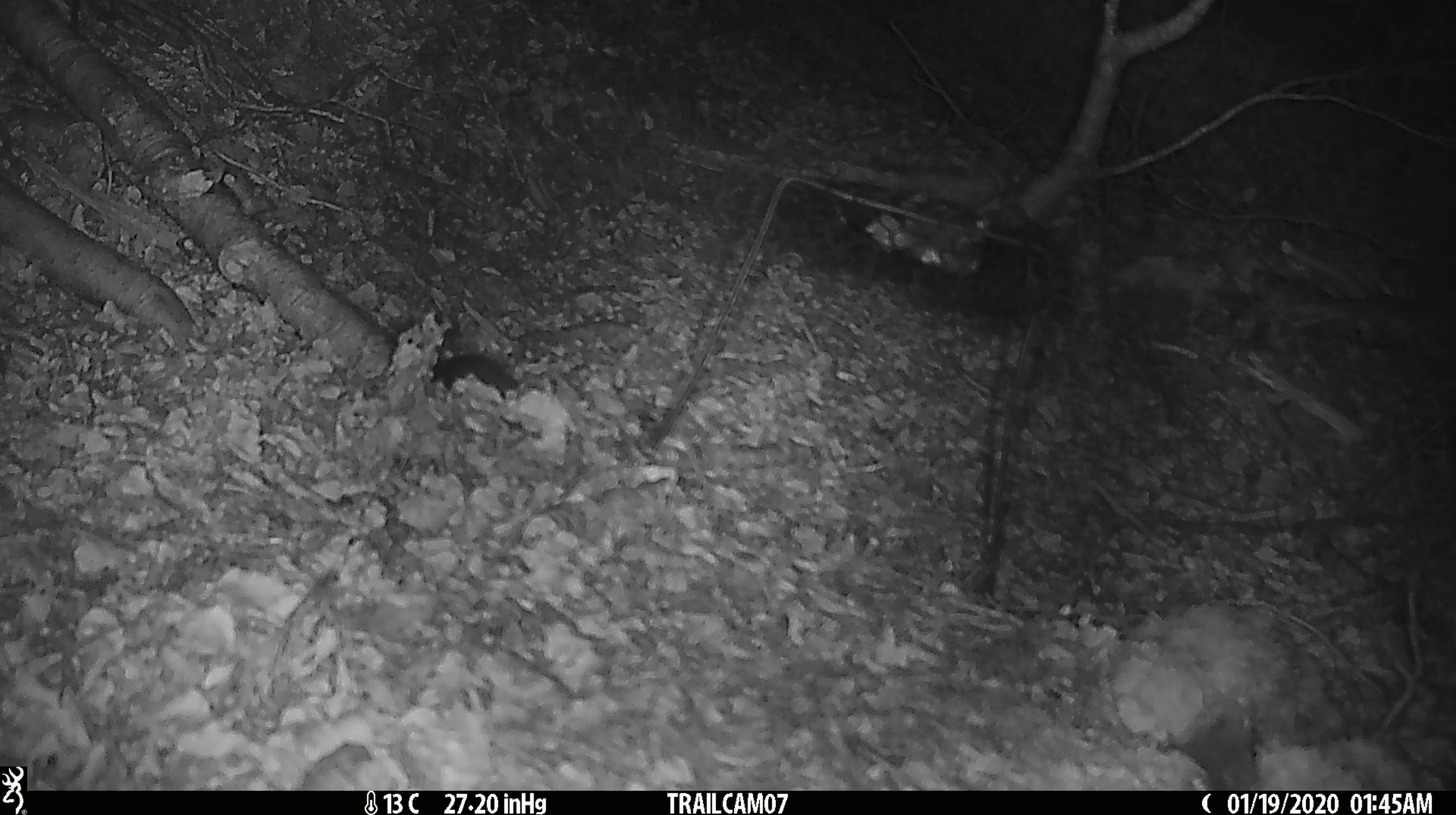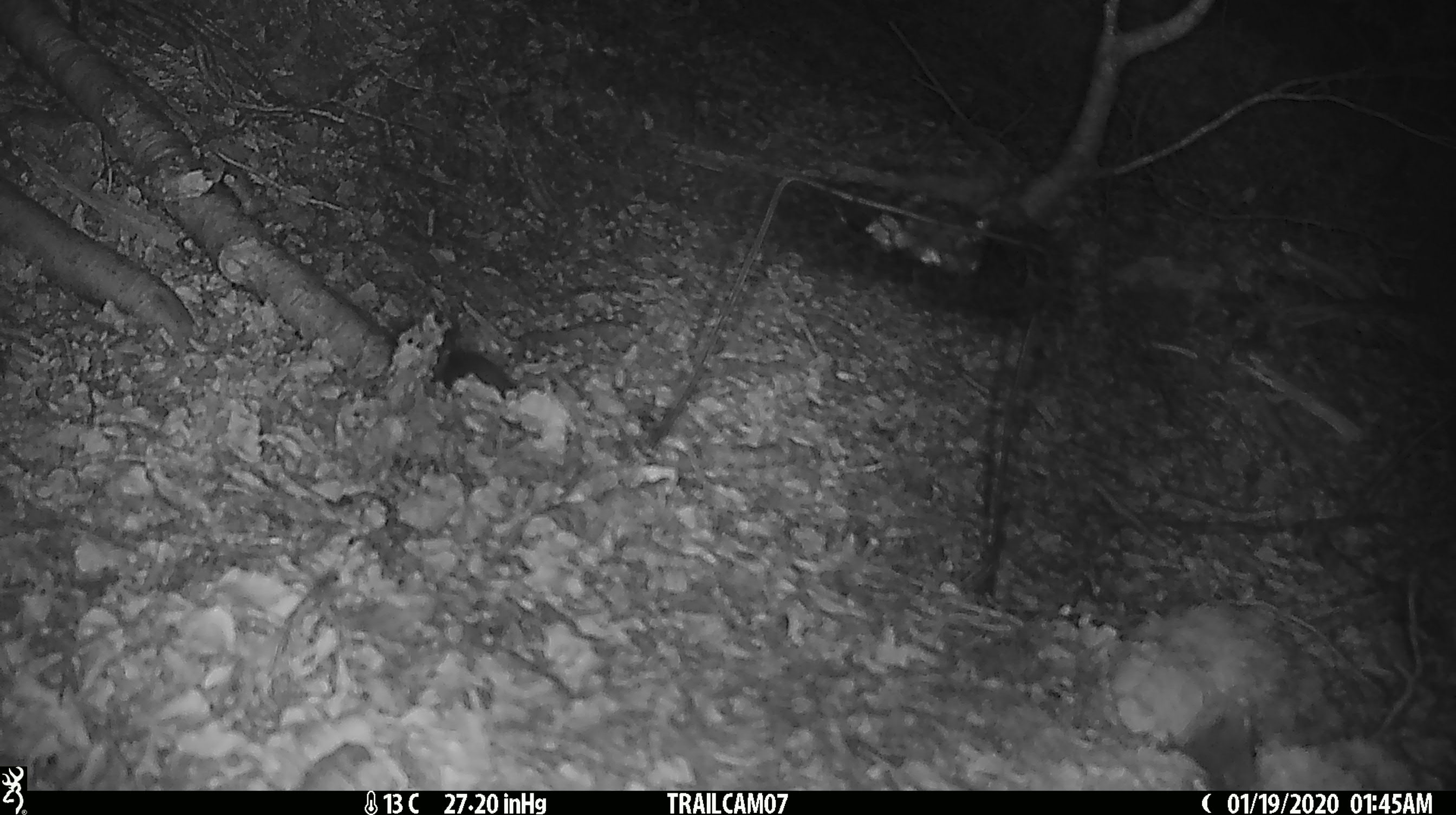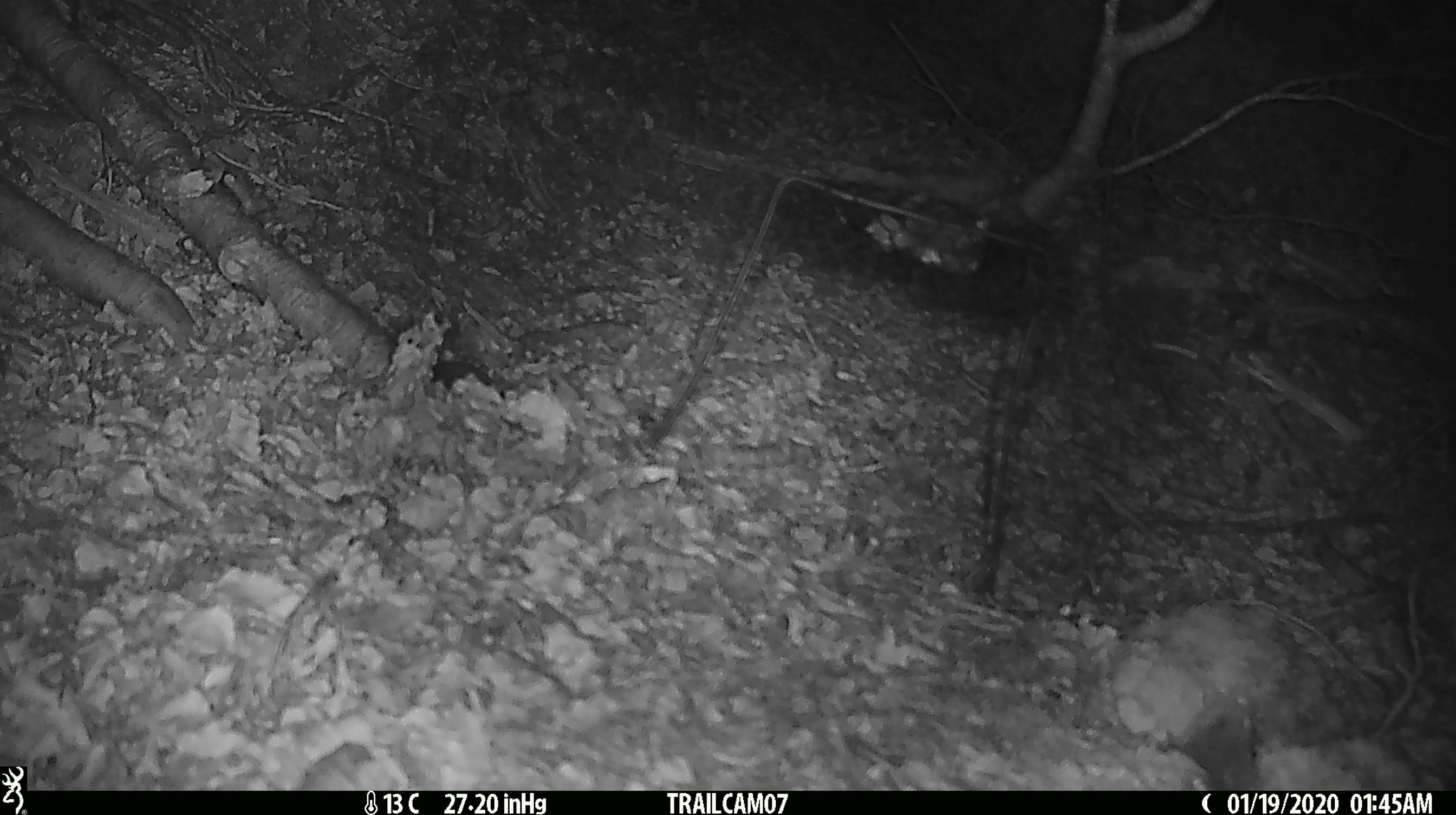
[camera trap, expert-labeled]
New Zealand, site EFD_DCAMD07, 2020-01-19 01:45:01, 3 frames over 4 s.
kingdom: Animalia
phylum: Chordata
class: Mammalia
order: Rodentia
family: Muridae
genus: Mus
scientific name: Mus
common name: mouse